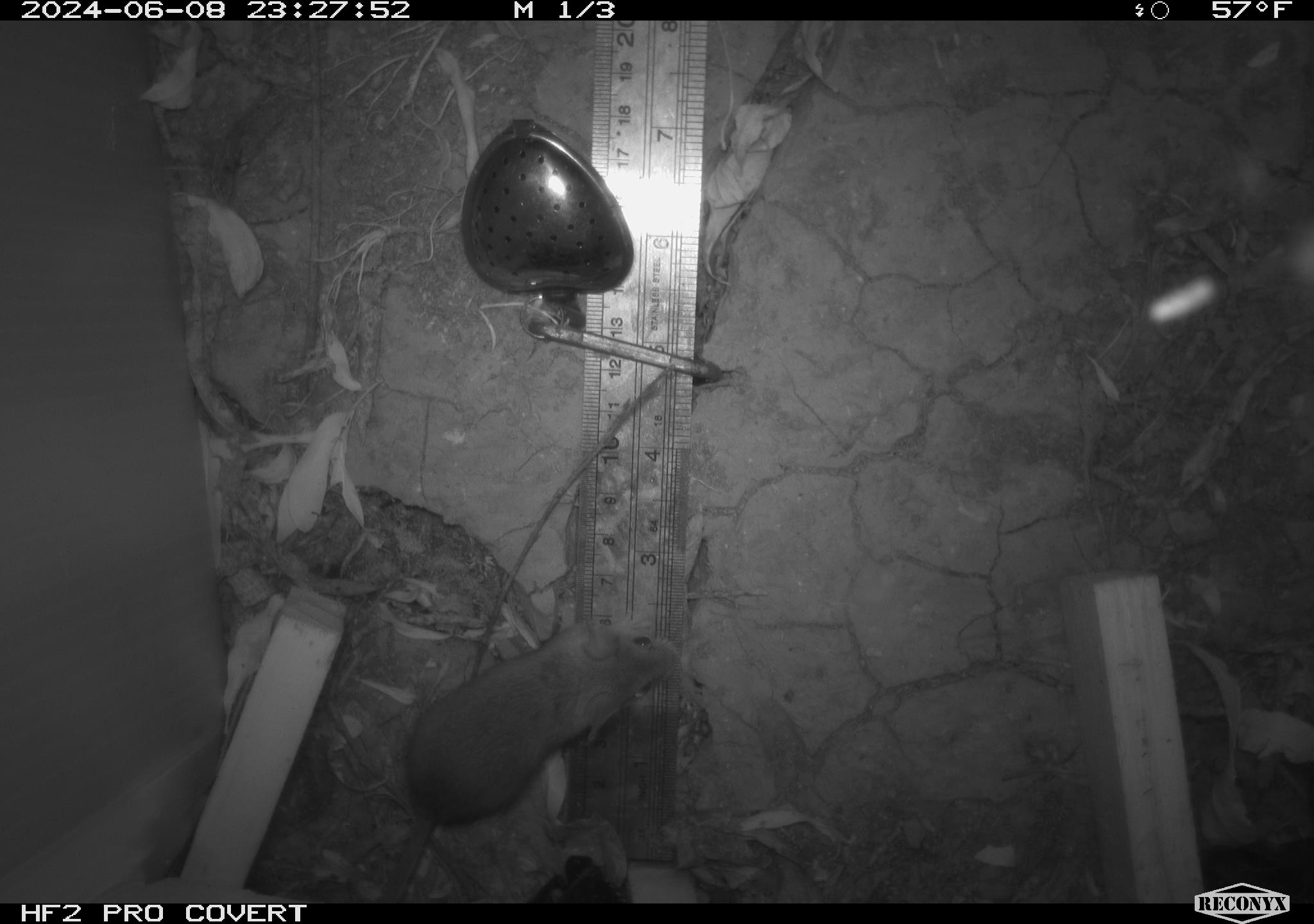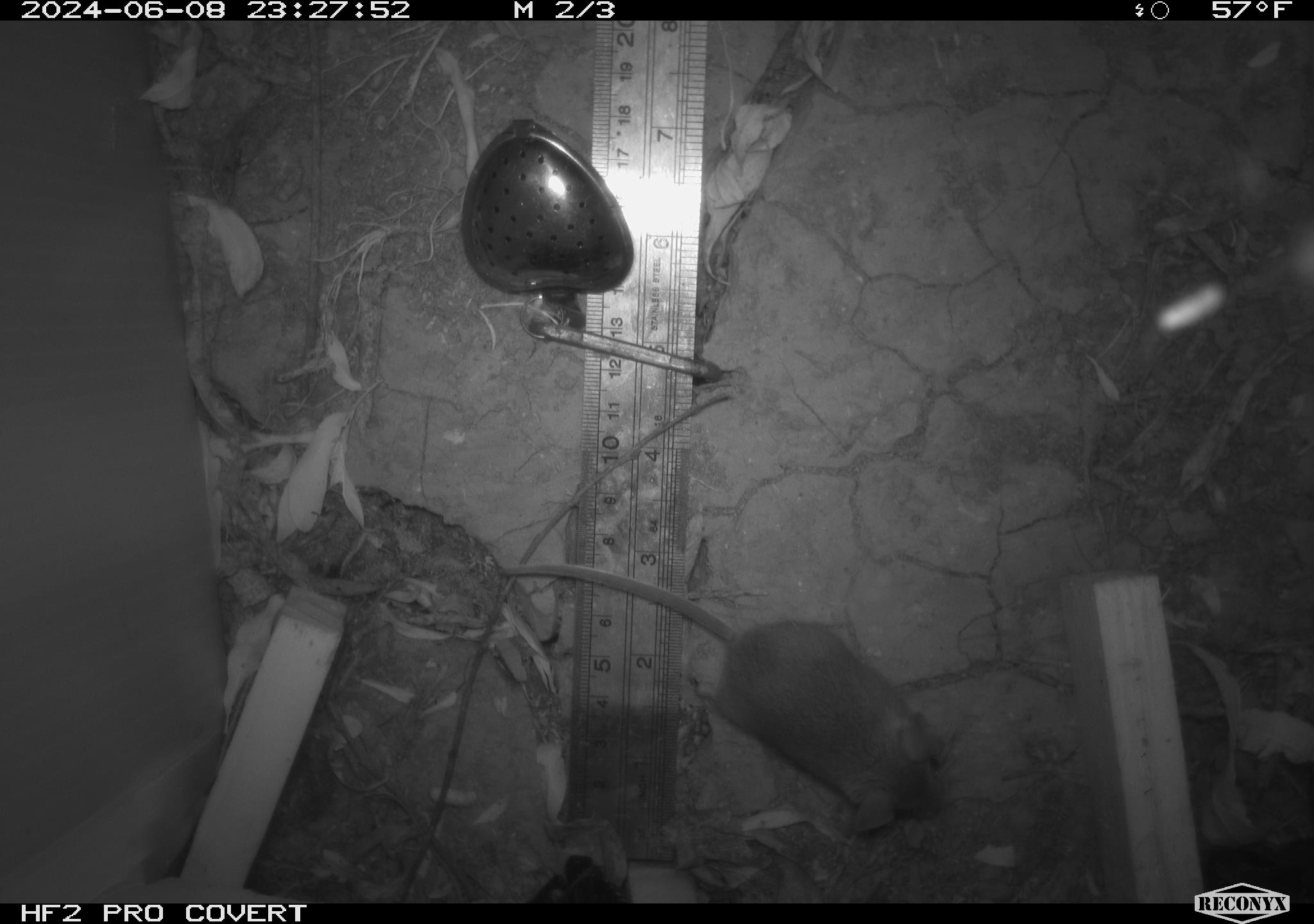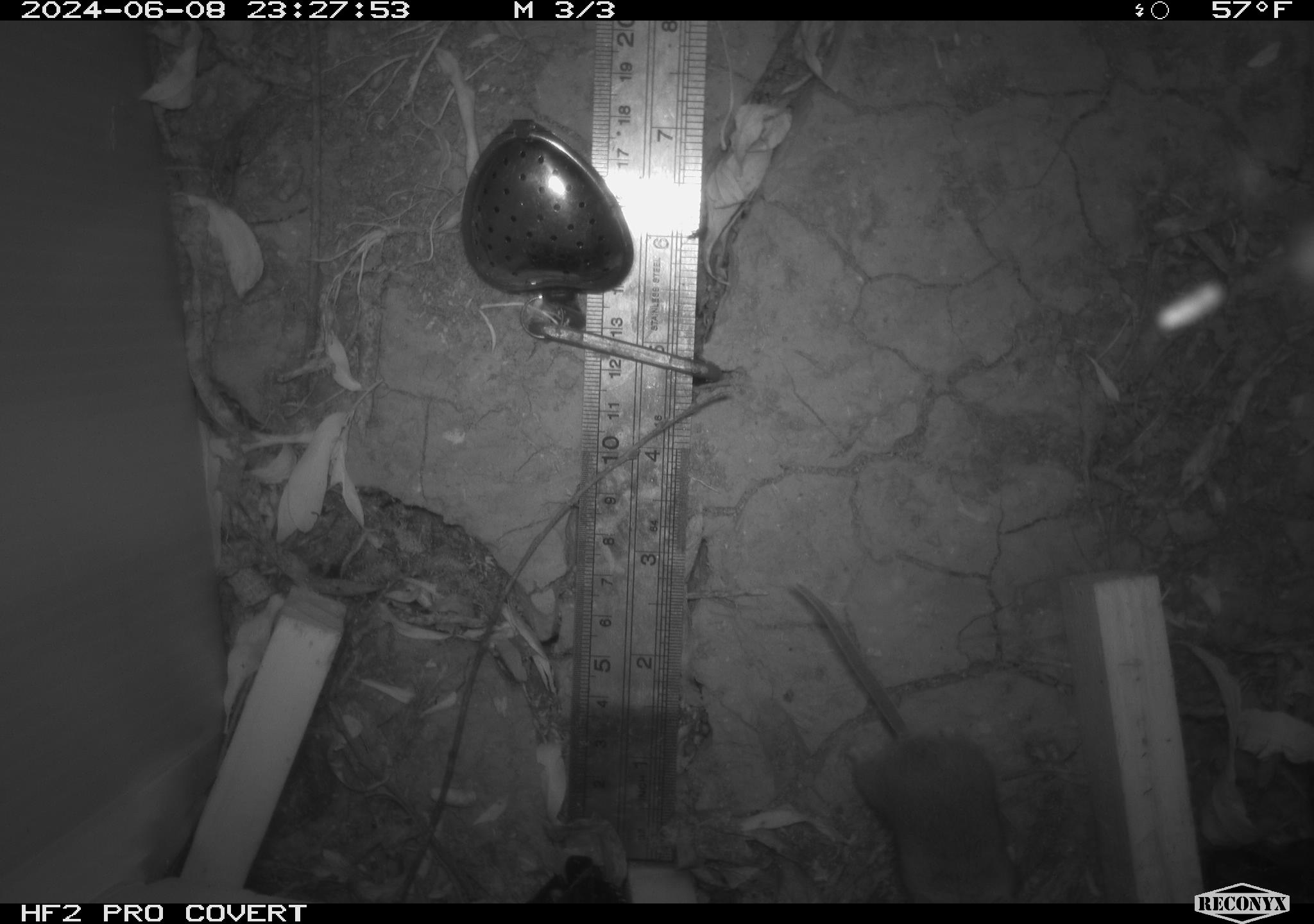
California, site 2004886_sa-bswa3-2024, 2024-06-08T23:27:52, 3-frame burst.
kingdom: Animalia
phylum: Chordata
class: Mammalia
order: Rodentia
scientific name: Rodentia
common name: mouse species